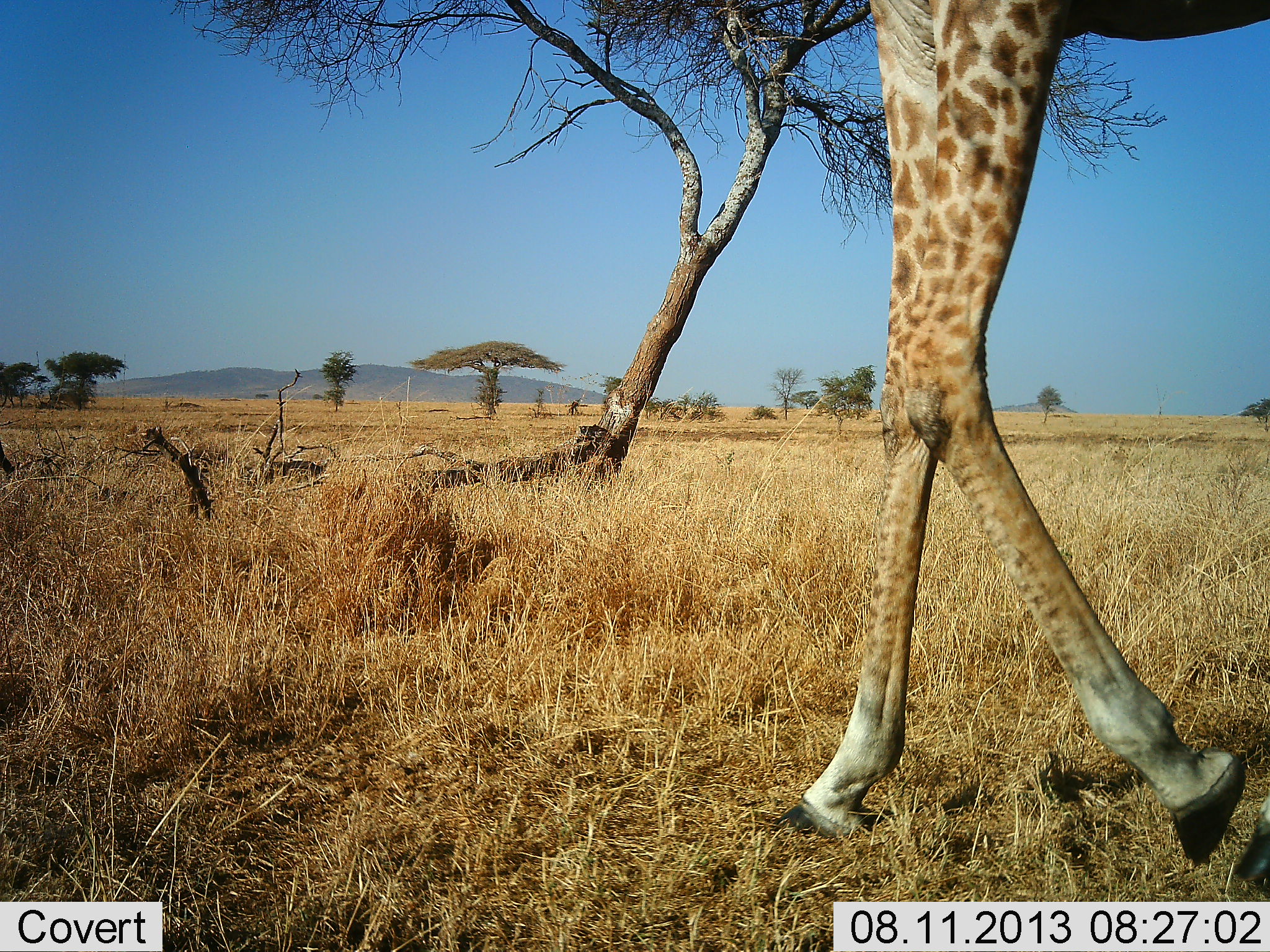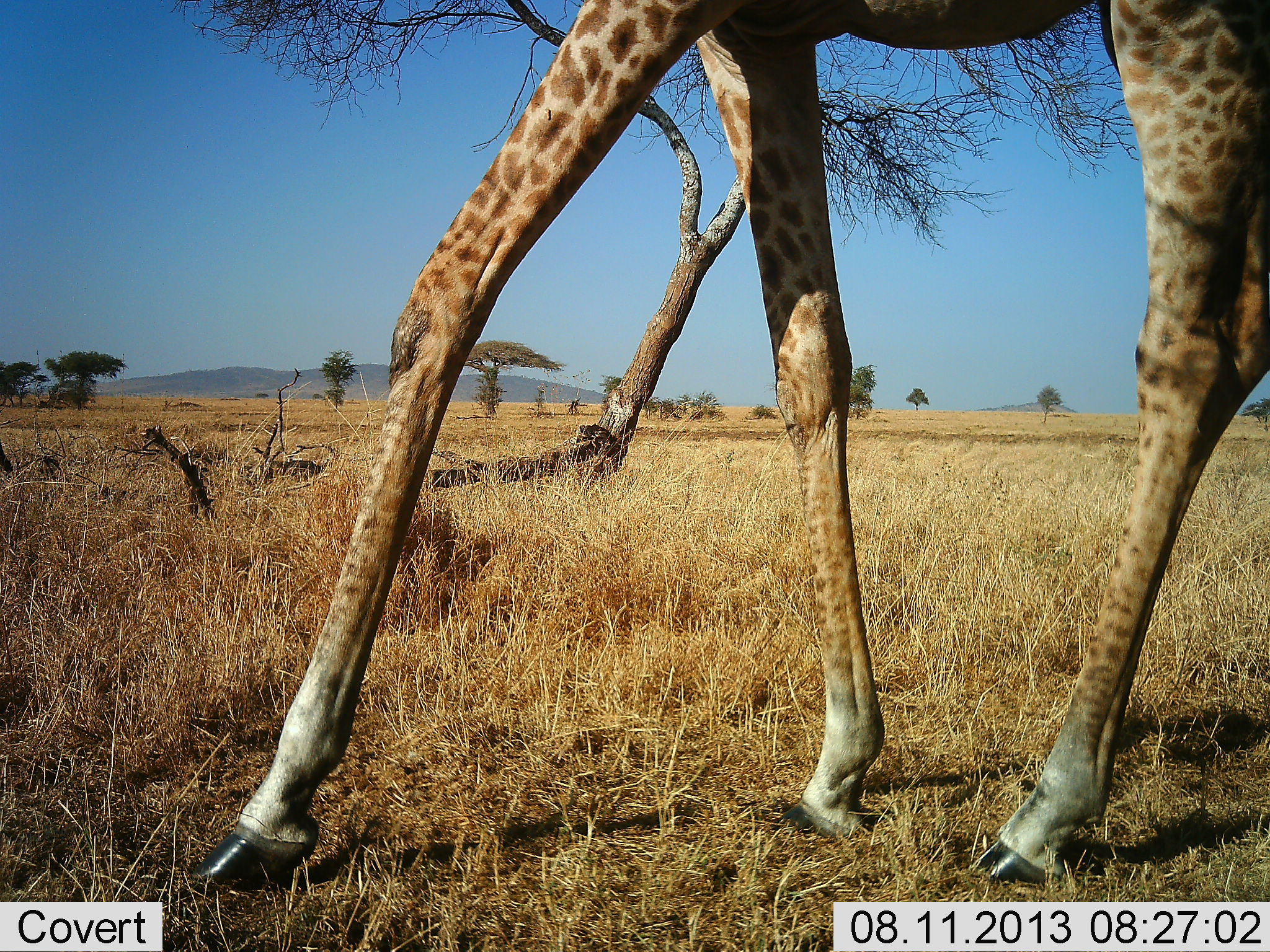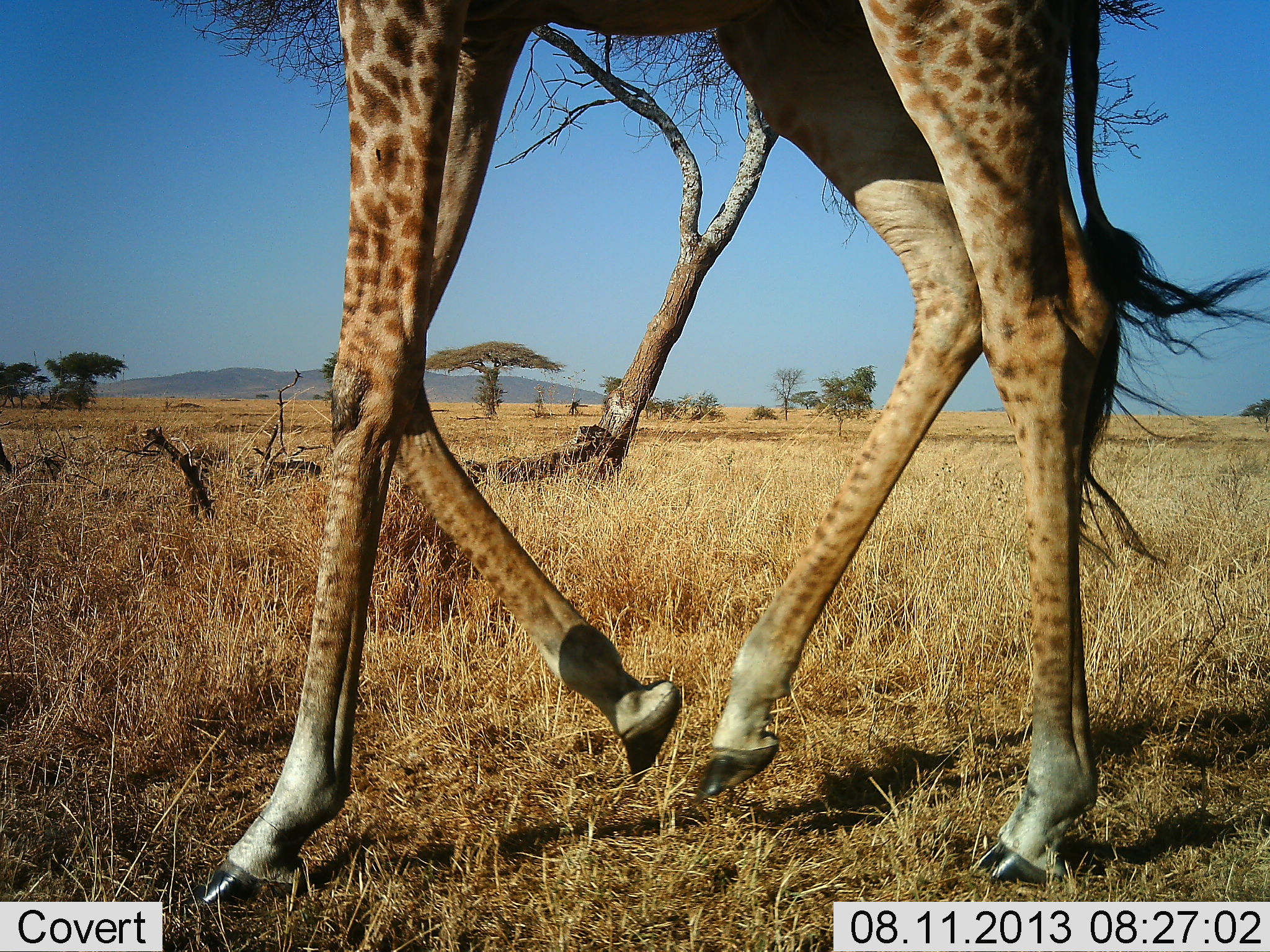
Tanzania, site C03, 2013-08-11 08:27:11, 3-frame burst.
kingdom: Animalia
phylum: Chordata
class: Mammalia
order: Artiodactyla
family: Giraffidae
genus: Giraffa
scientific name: Giraffa camelopardalis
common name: giraffe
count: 1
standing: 14%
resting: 0%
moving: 95%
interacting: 0%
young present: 0%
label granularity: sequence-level